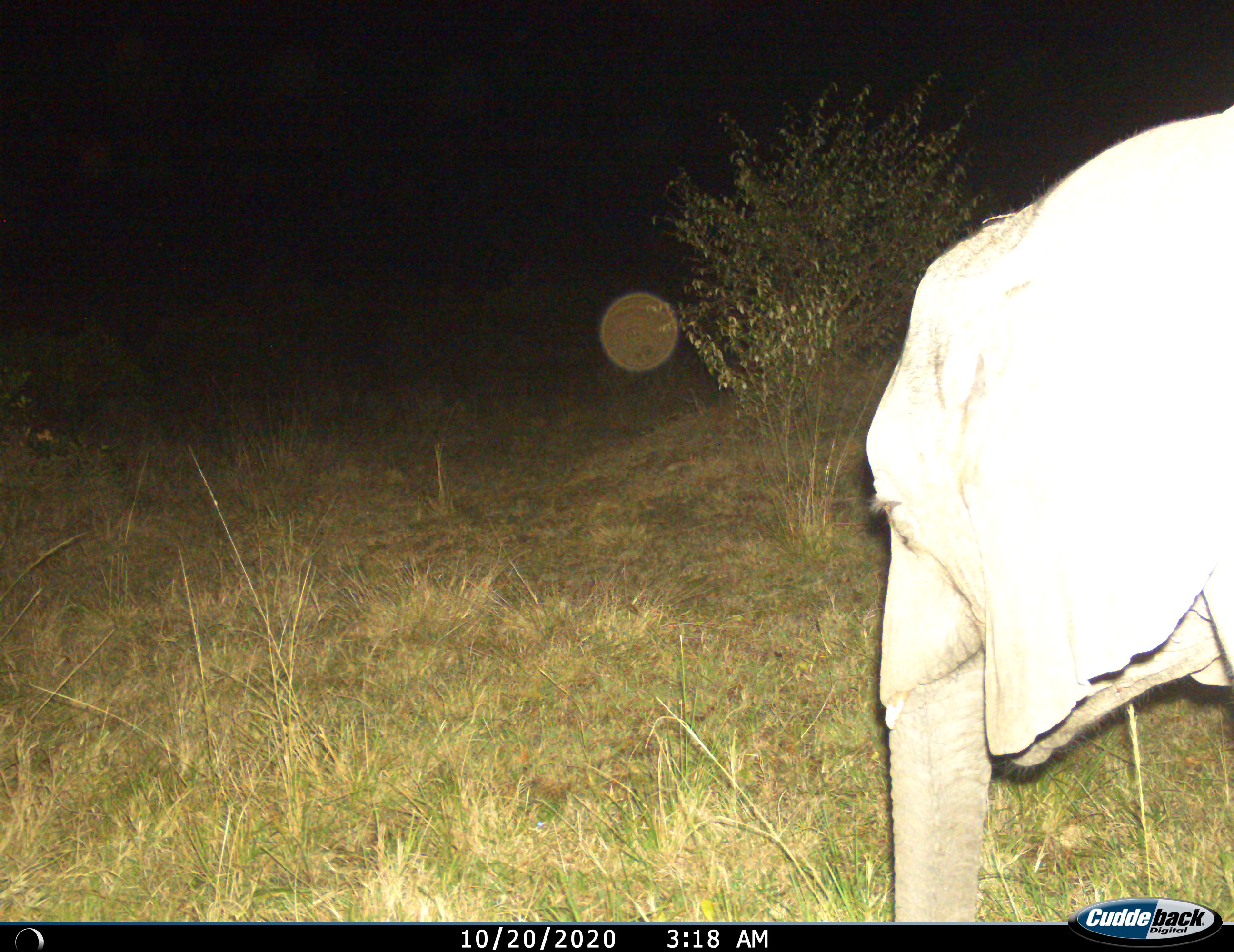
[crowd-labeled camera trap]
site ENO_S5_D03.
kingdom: Animalia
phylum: Chordata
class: Mammalia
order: Proboscidea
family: Elephantidae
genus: Loxodonta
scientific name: Loxodonta africana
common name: african bush elephant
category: elephant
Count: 1.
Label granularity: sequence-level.